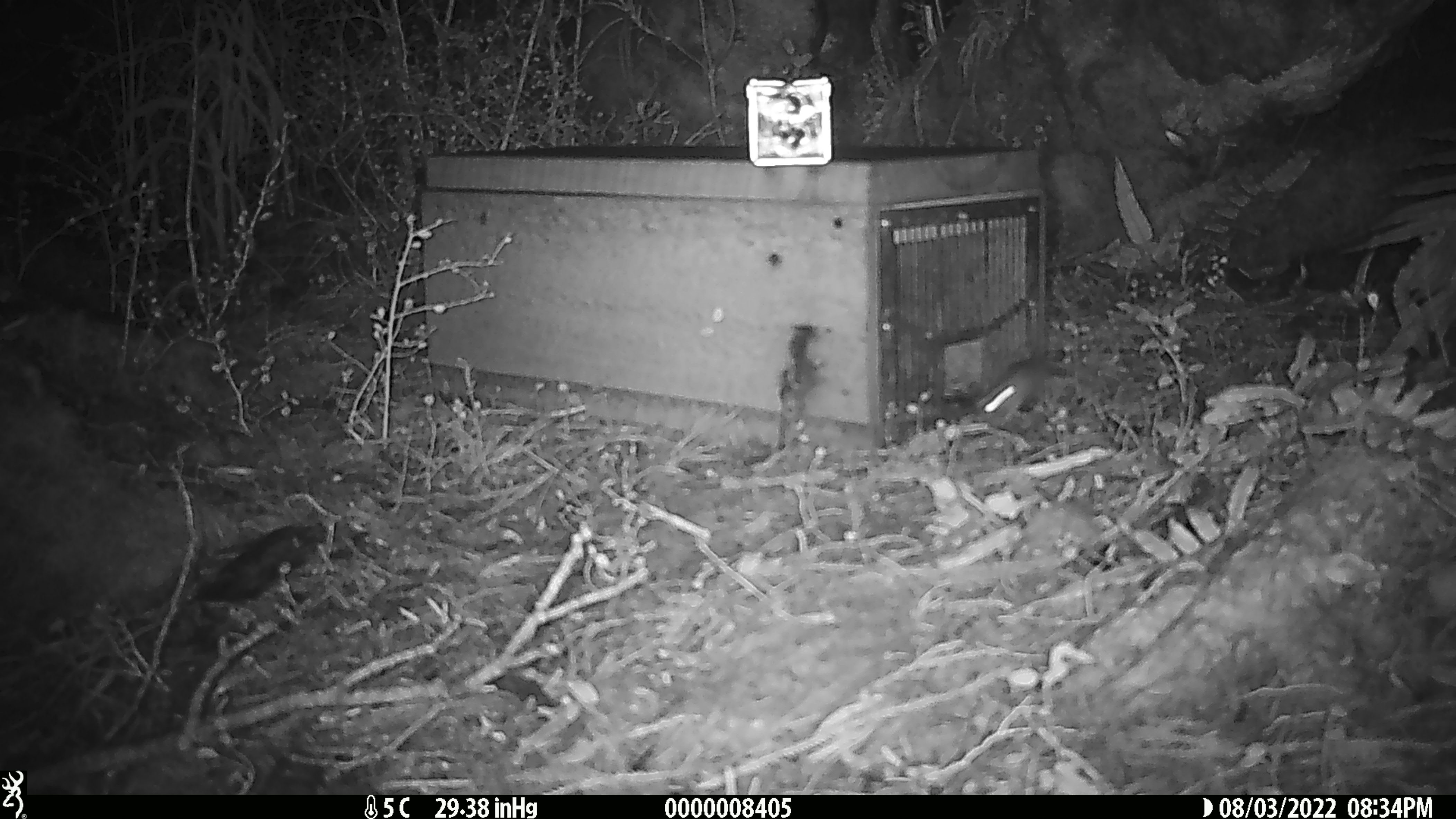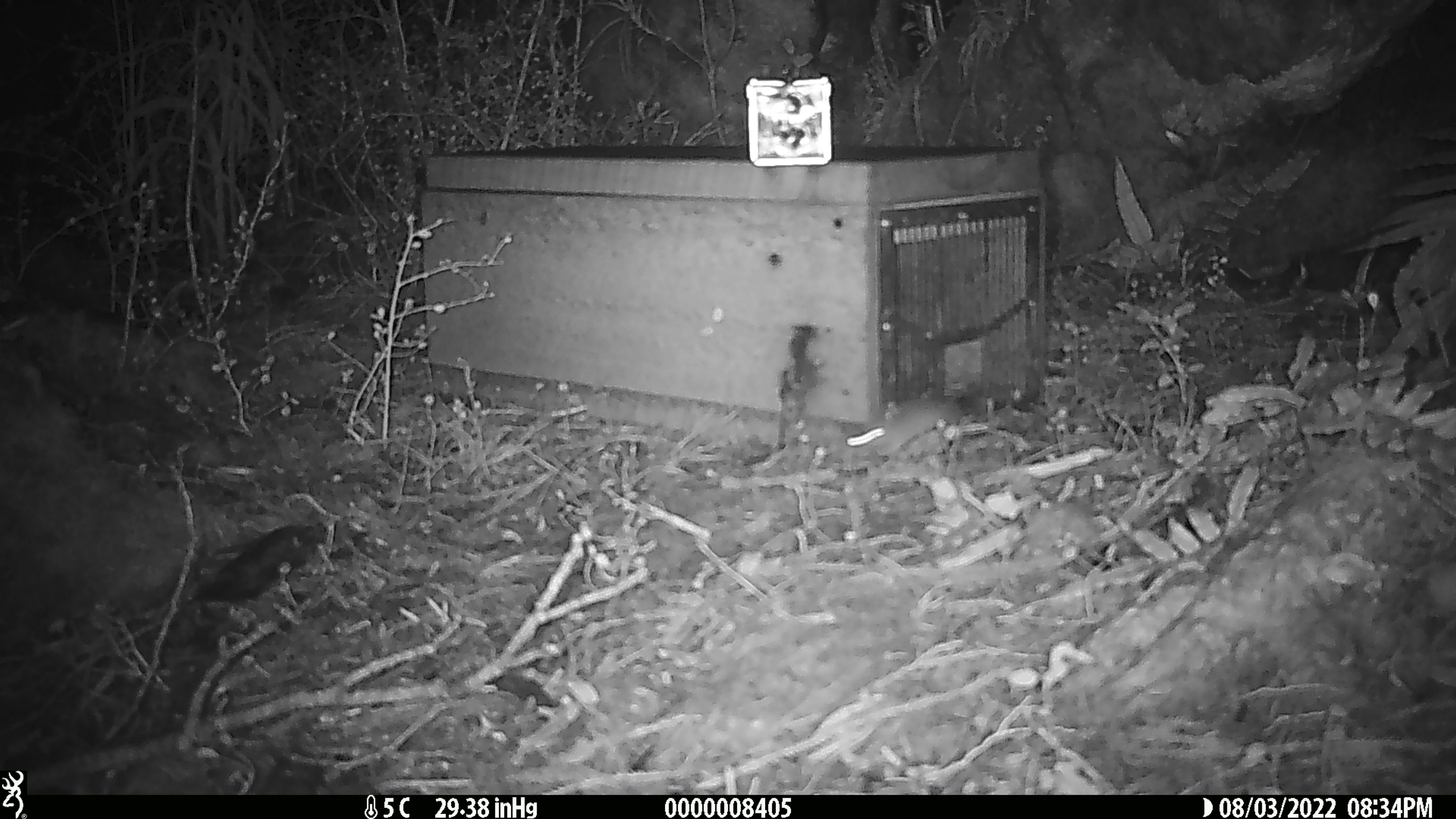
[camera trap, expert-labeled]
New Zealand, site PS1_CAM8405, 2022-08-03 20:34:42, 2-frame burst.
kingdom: Animalia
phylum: Chordata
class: Mammalia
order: Rodentia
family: Muridae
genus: Mus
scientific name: Mus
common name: mouse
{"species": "mouse (Mus)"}